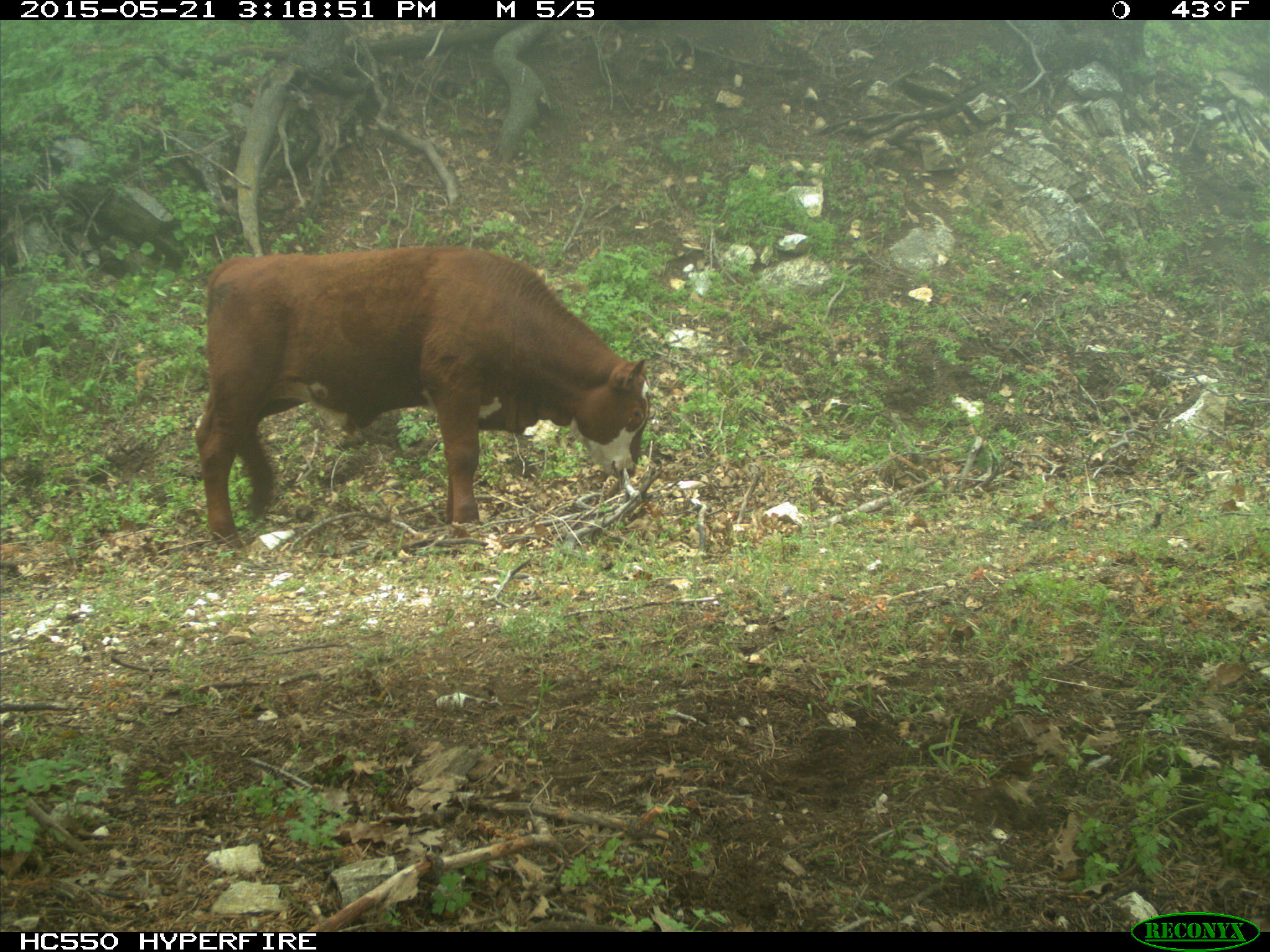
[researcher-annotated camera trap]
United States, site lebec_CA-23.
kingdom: Animalia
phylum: Chordata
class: Mammalia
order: Artiodactyla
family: Bovidae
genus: Bos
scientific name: Bos taurus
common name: domestic cow